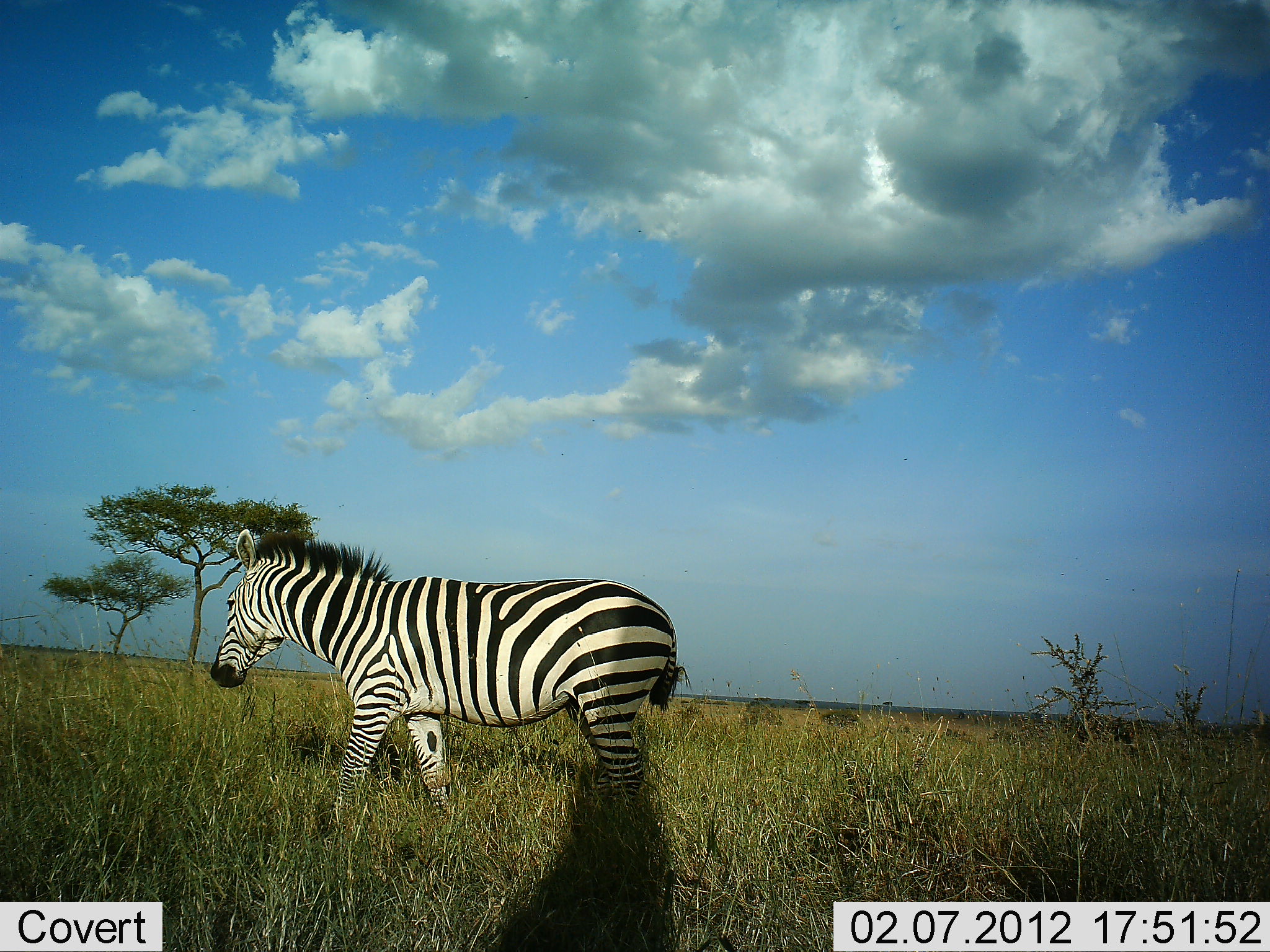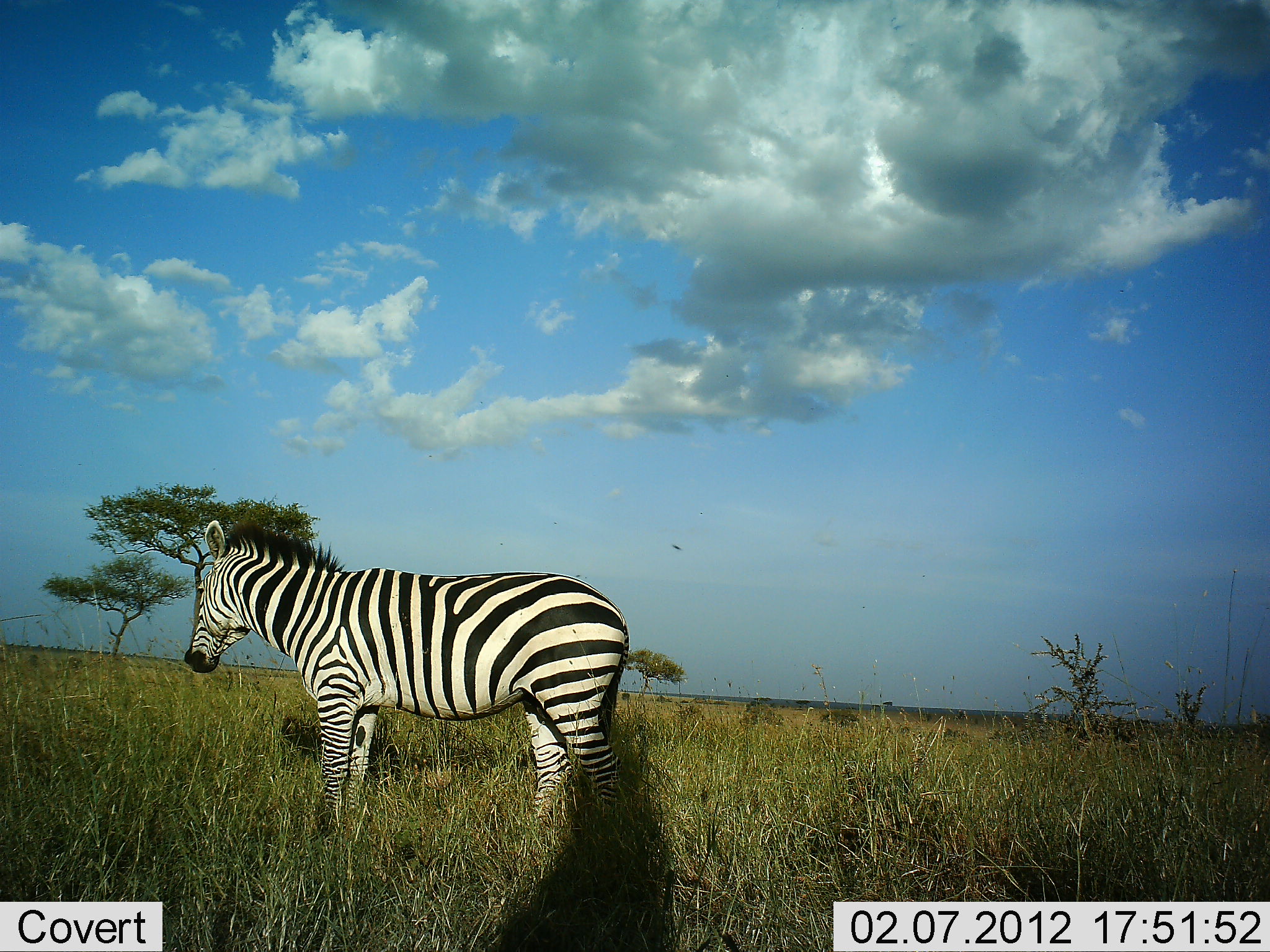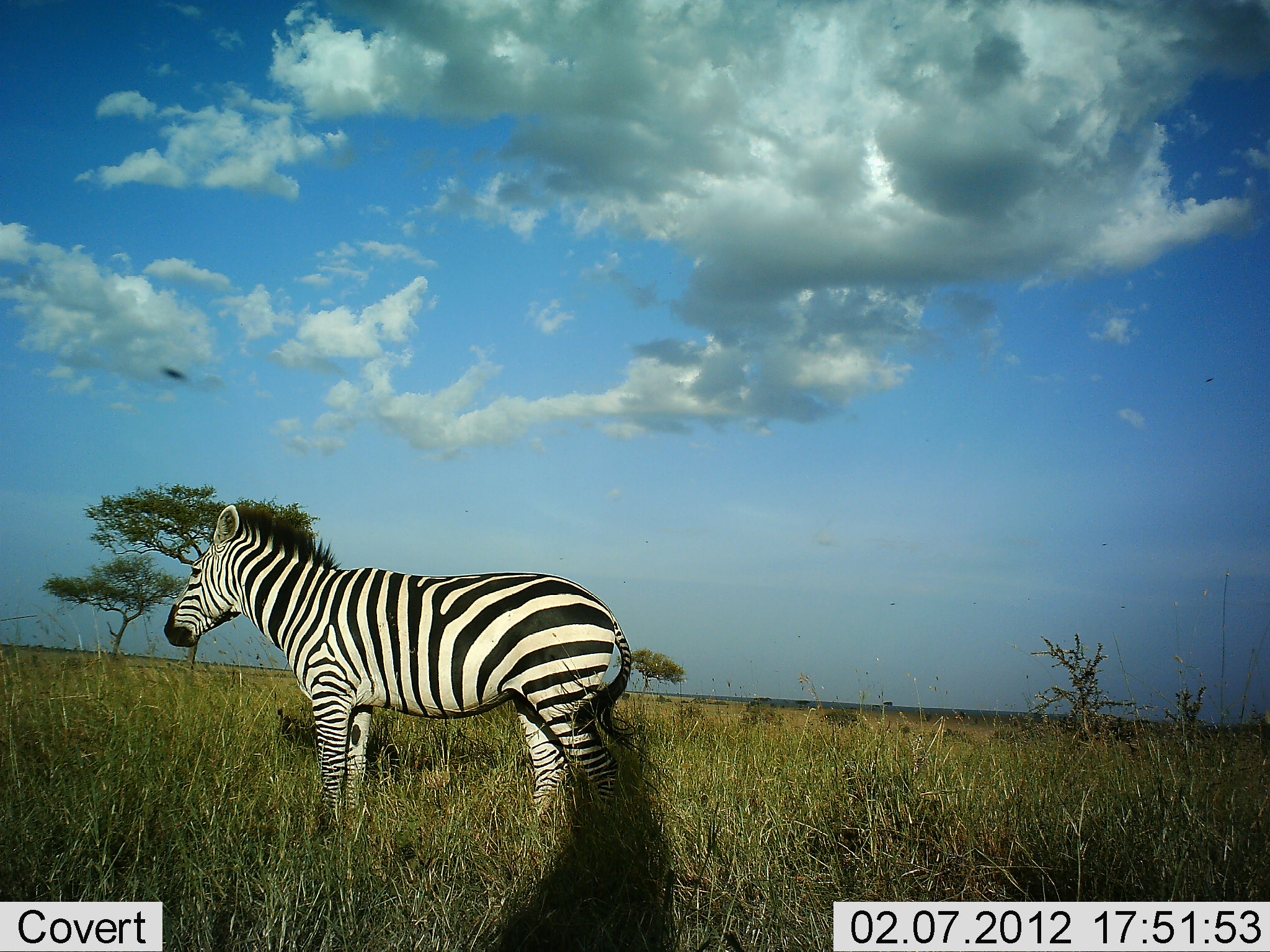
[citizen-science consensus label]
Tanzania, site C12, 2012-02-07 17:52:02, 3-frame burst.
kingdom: Animalia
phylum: Chordata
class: Mammalia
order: Perissodactyla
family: Equidae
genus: Equus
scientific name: Equus quagga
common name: plains zebra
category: zebra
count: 1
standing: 77%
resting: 0%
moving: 23%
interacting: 4%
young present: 0%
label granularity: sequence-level